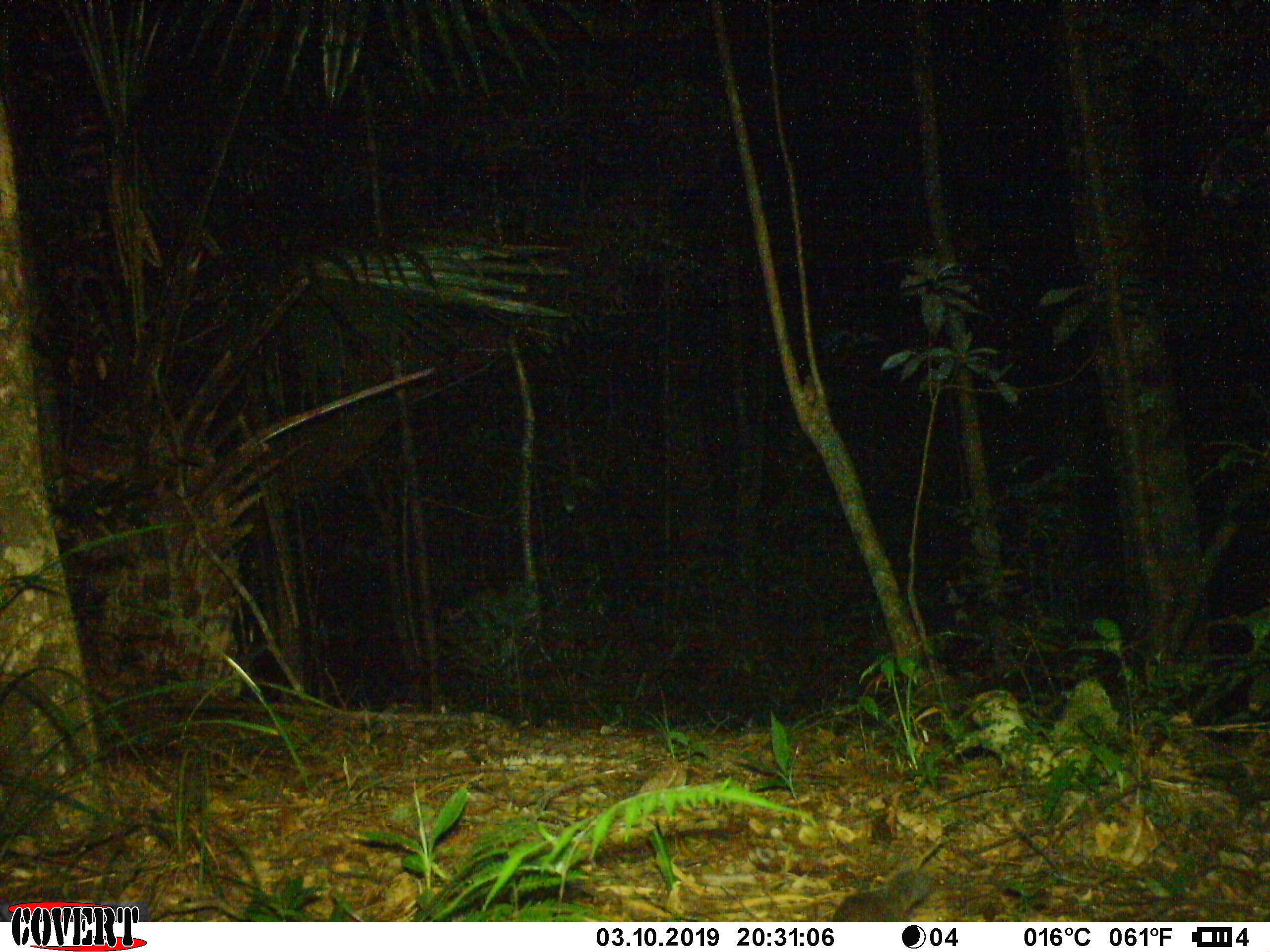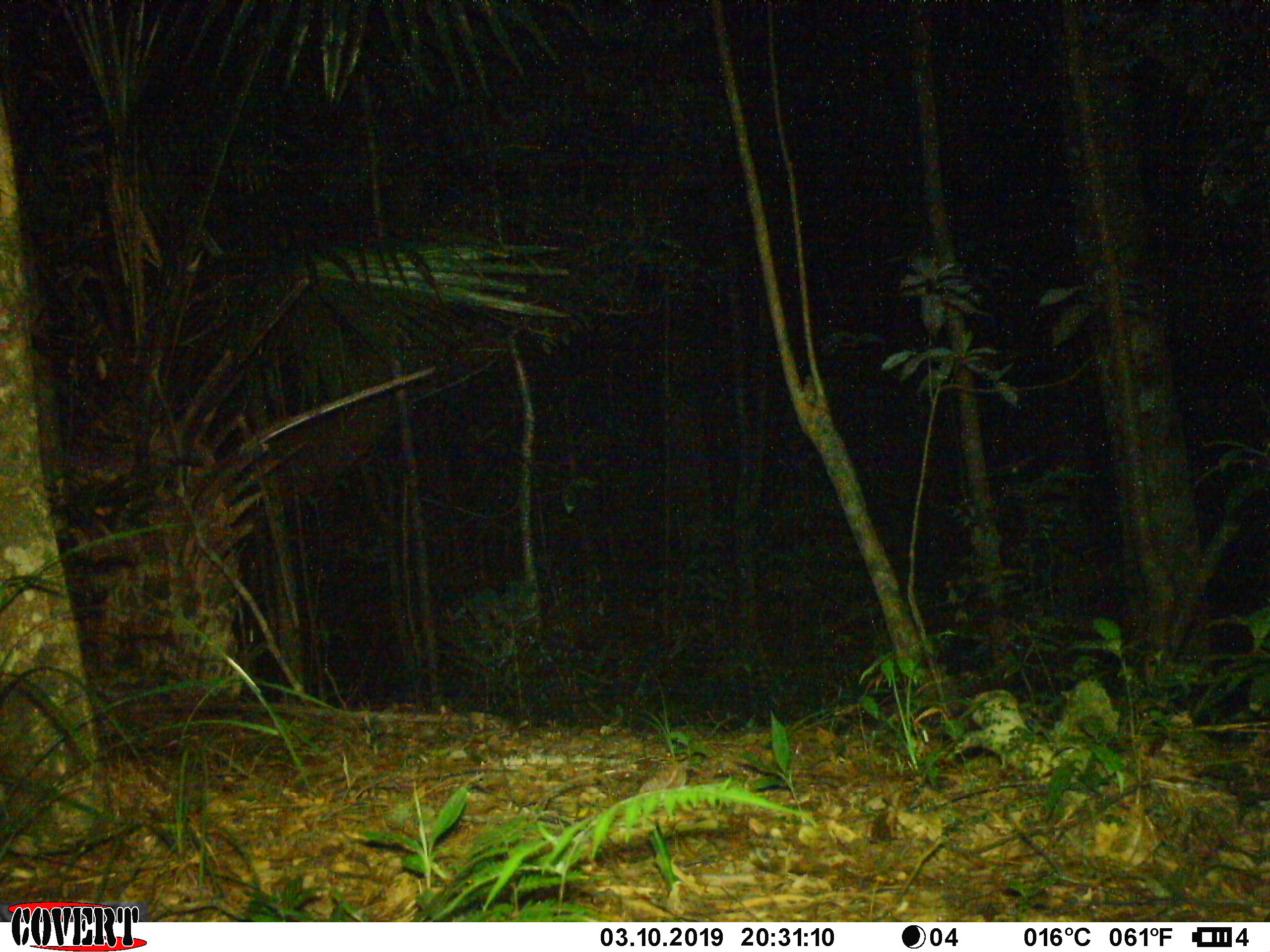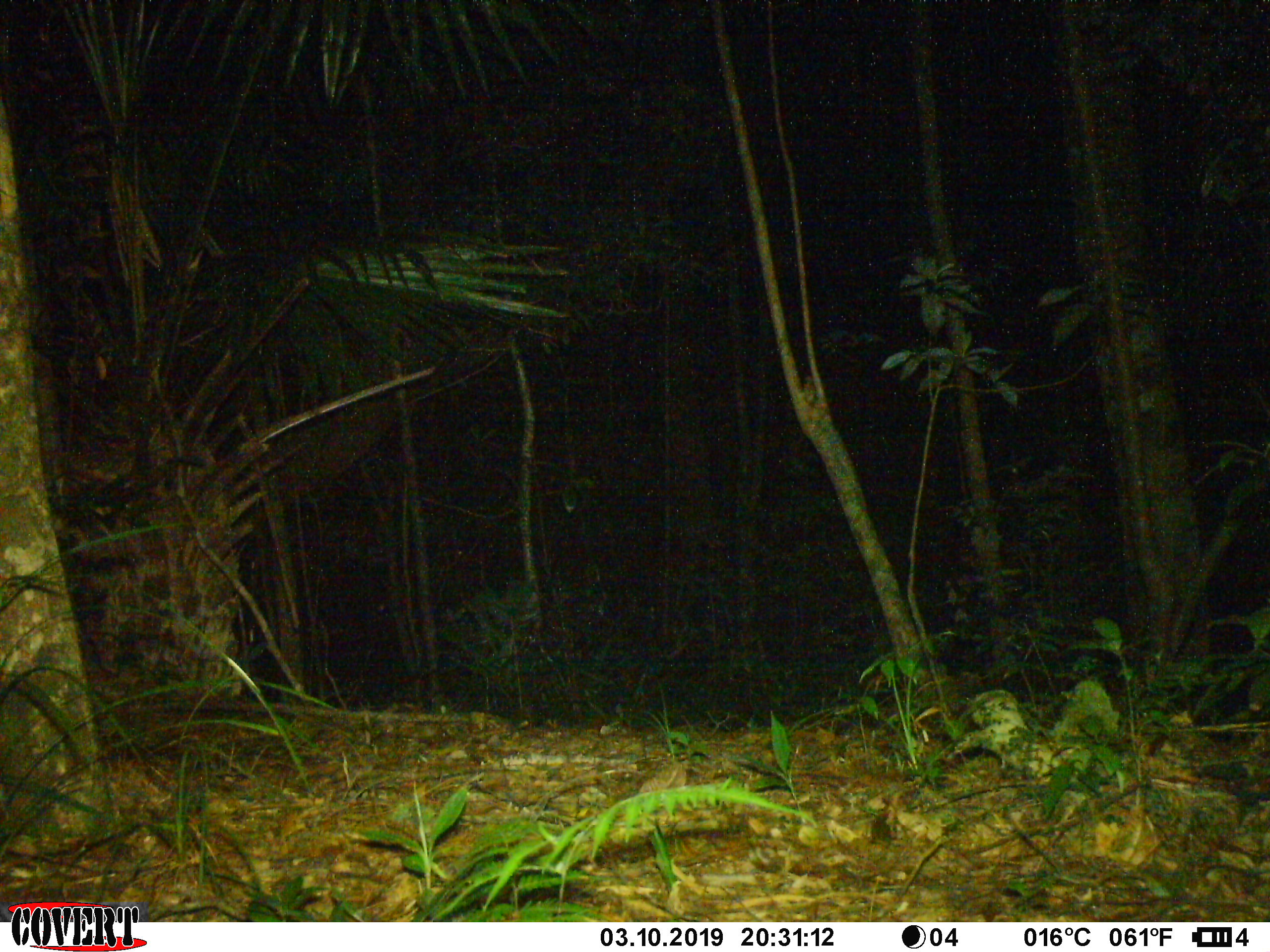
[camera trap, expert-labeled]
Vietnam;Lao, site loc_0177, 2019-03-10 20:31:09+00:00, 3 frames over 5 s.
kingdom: Animalia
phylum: Chordata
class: Mammalia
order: Rodentia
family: Sciuridae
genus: Dremomys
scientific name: Dremomys rufigenis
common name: red-cheeked squirrel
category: red cheeked squirrel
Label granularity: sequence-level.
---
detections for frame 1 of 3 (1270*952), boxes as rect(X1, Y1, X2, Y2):
red cheeked squirrel: rect(829, 866, 934, 922)